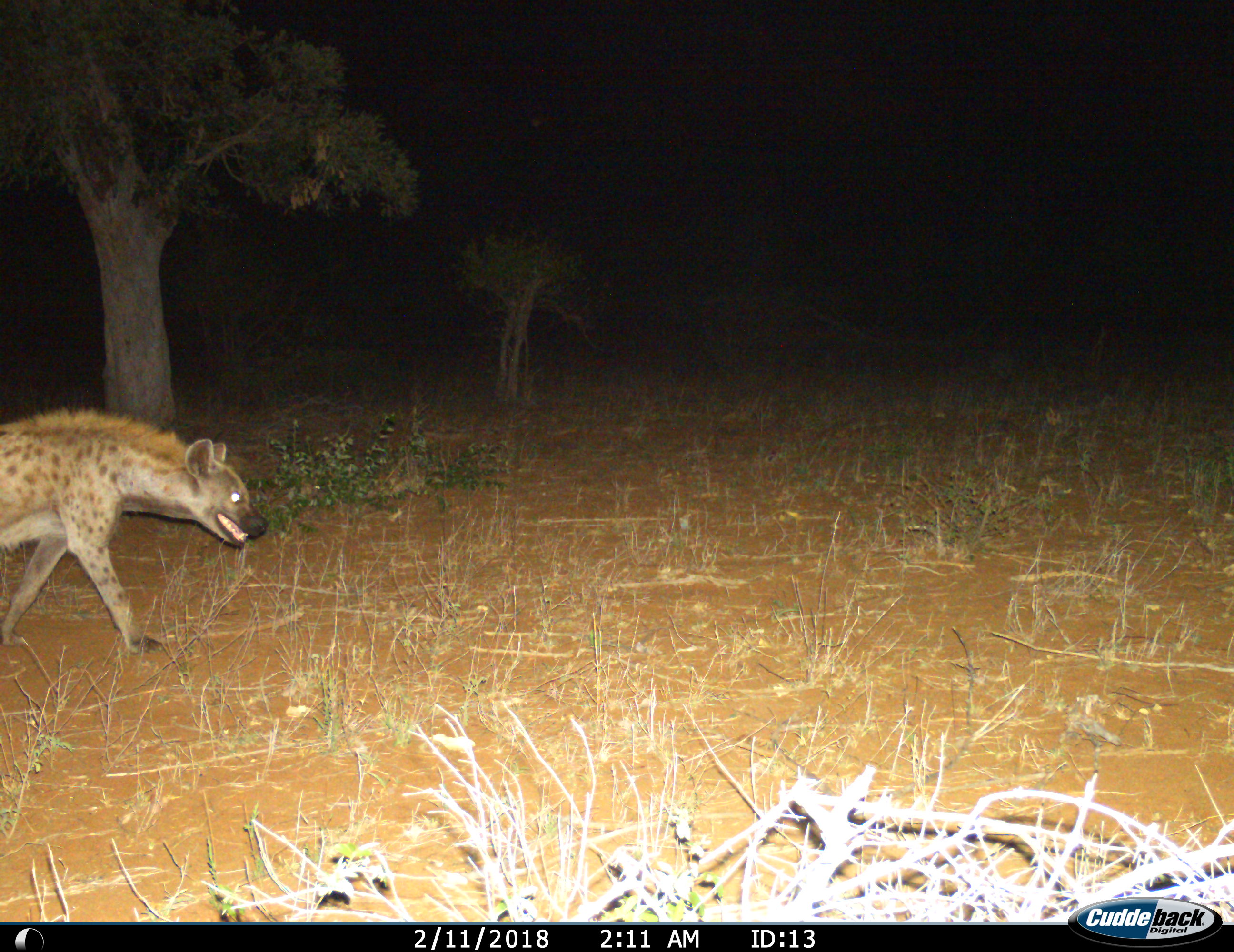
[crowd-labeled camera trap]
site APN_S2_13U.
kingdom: Animalia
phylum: Chordata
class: Mammalia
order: Carnivora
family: Hyaenidae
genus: Crocuta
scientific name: Crocuta crocuta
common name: spotted hyena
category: hyenaspotted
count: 1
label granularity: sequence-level